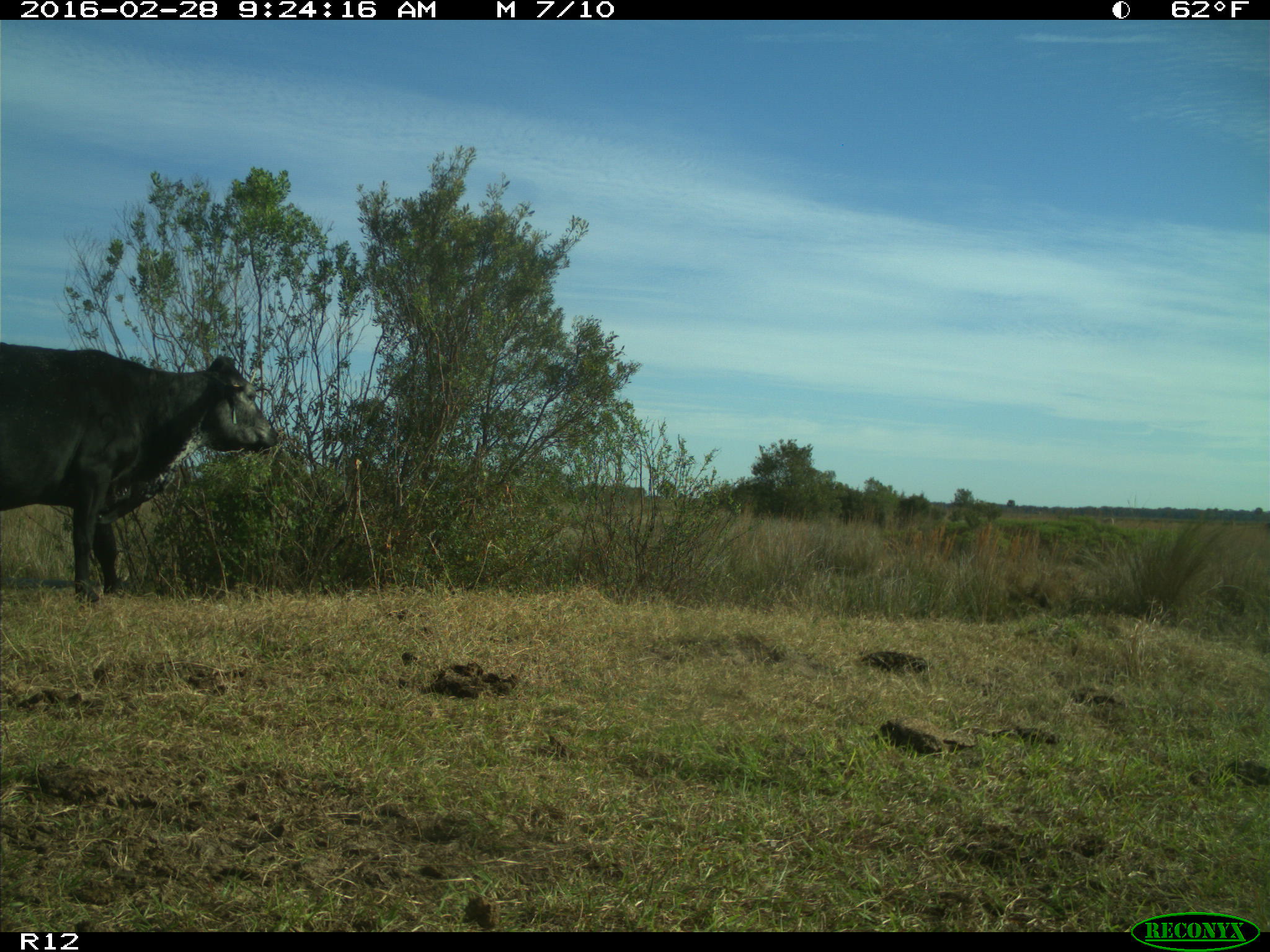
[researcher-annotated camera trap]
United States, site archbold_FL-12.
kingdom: Animalia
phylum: Chordata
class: Mammalia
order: Artiodactyla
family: Bovidae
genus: Bos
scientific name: Bos taurus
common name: domestic cow